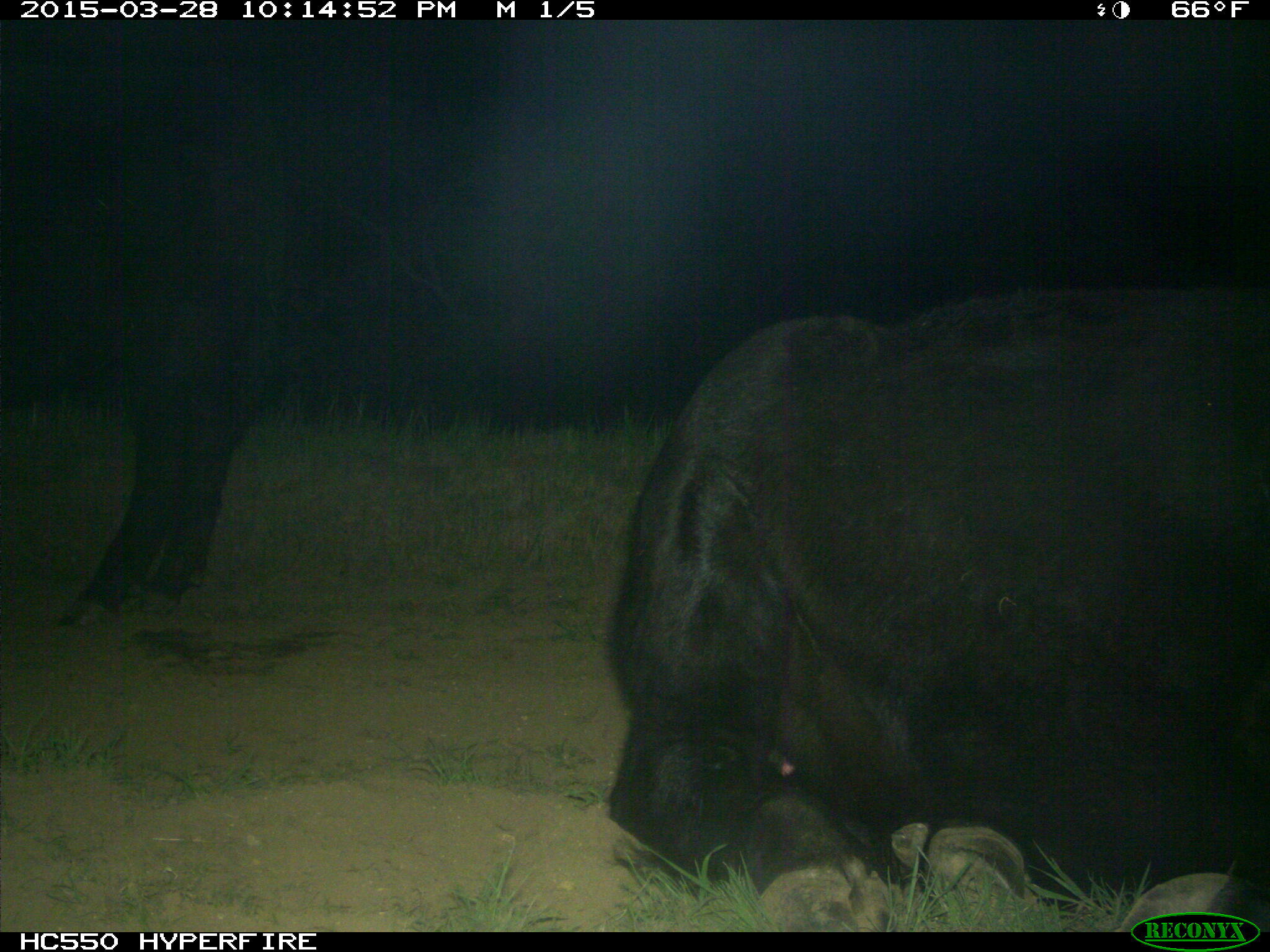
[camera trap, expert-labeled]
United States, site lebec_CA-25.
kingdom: Animalia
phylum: Chordata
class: Mammalia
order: Artiodactyla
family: Bovidae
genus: Bos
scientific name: Bos taurus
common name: domestic cow